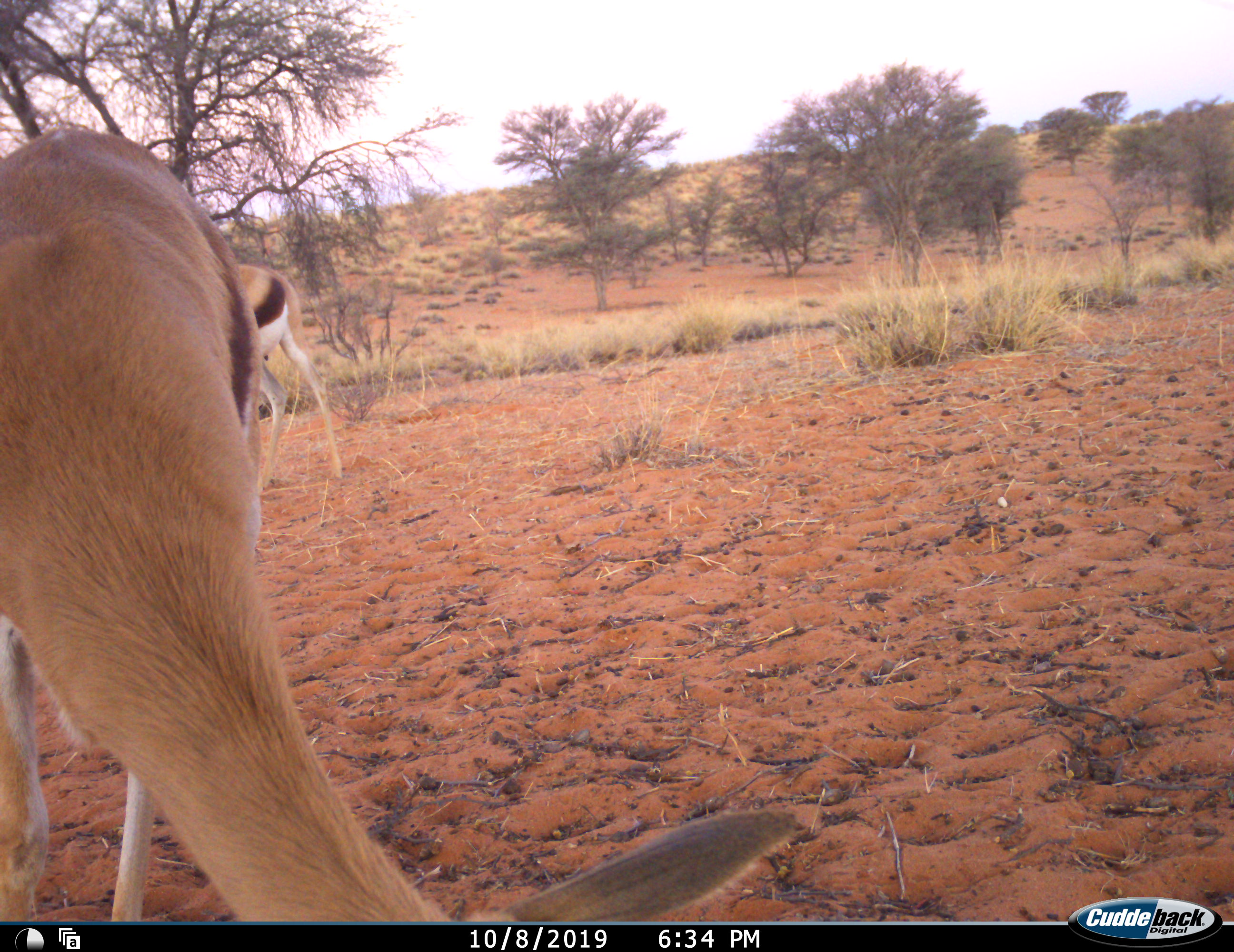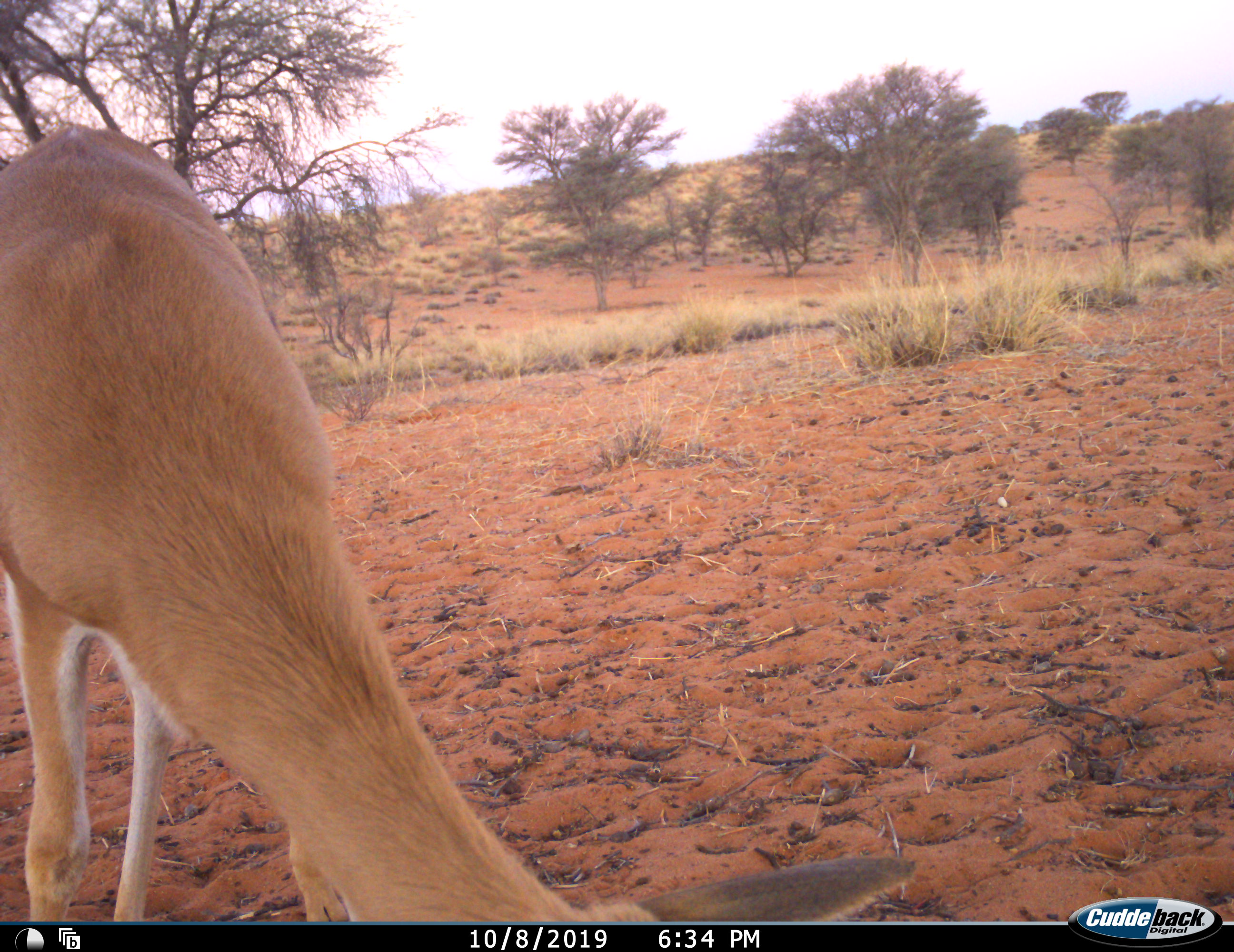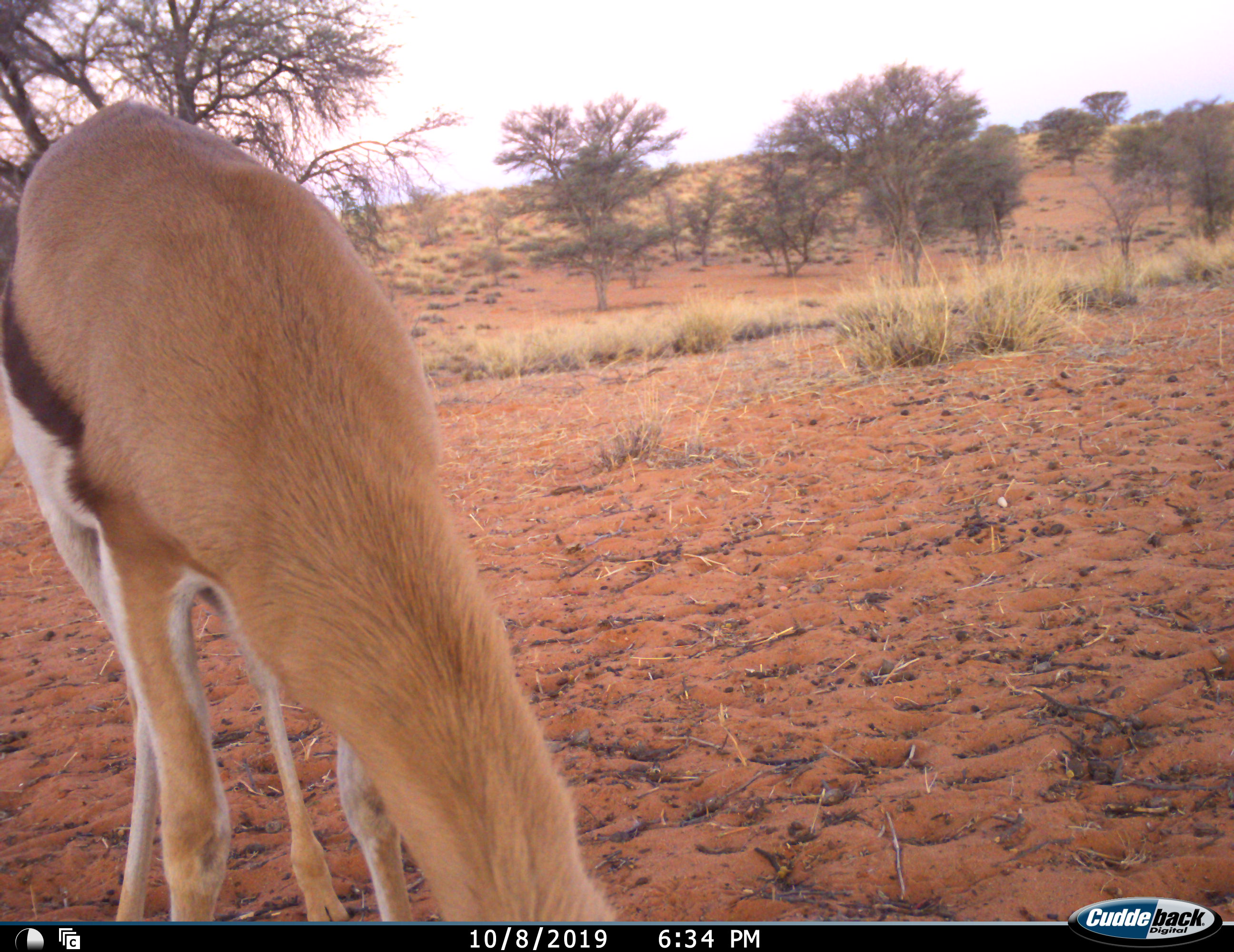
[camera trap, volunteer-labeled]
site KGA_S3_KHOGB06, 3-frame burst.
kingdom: Animalia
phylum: Chordata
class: Mammalia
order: Artiodactyla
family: Bovidae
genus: Antidorcas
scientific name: Antidorcas marsupialis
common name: springbok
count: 2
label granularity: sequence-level